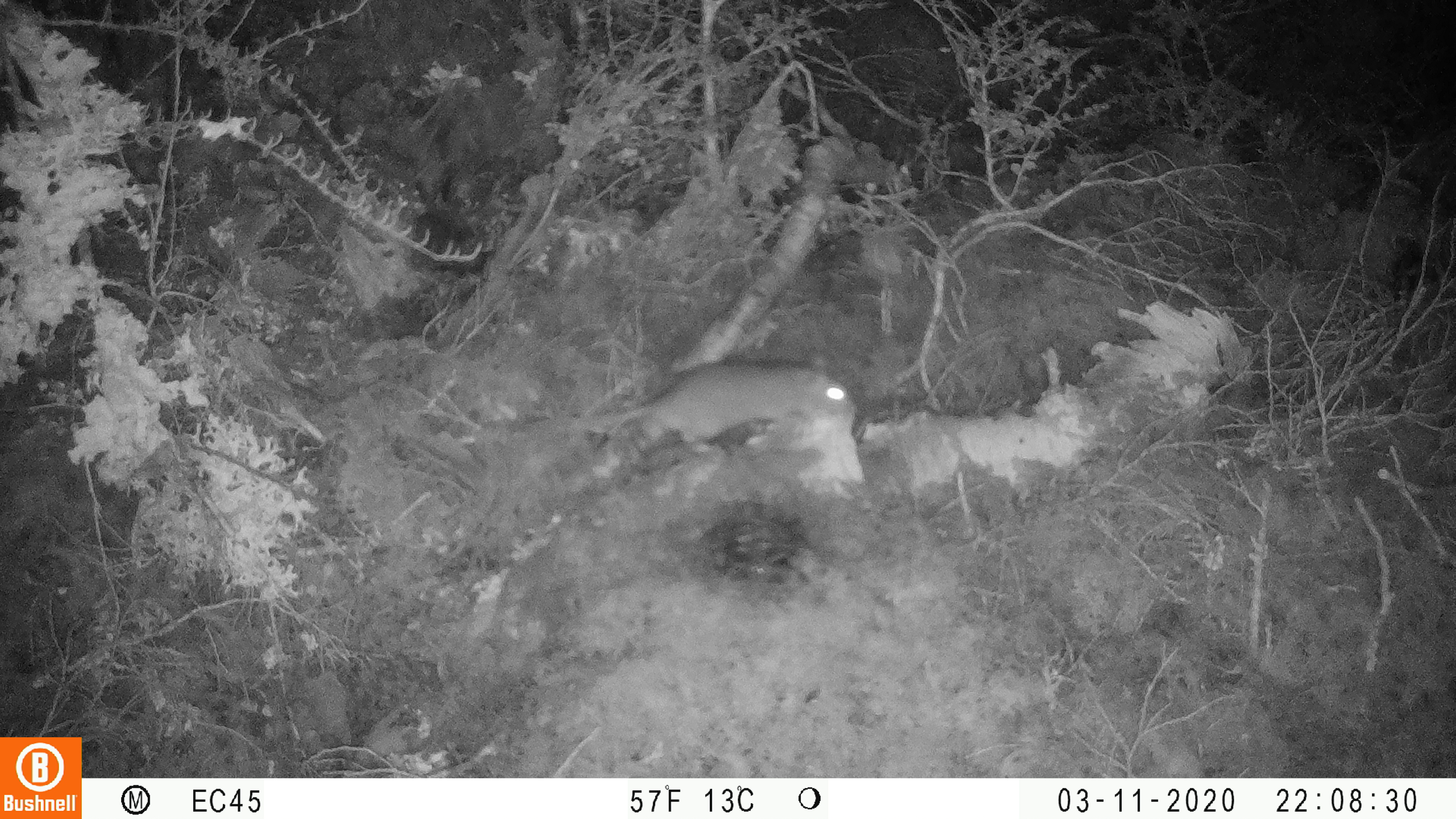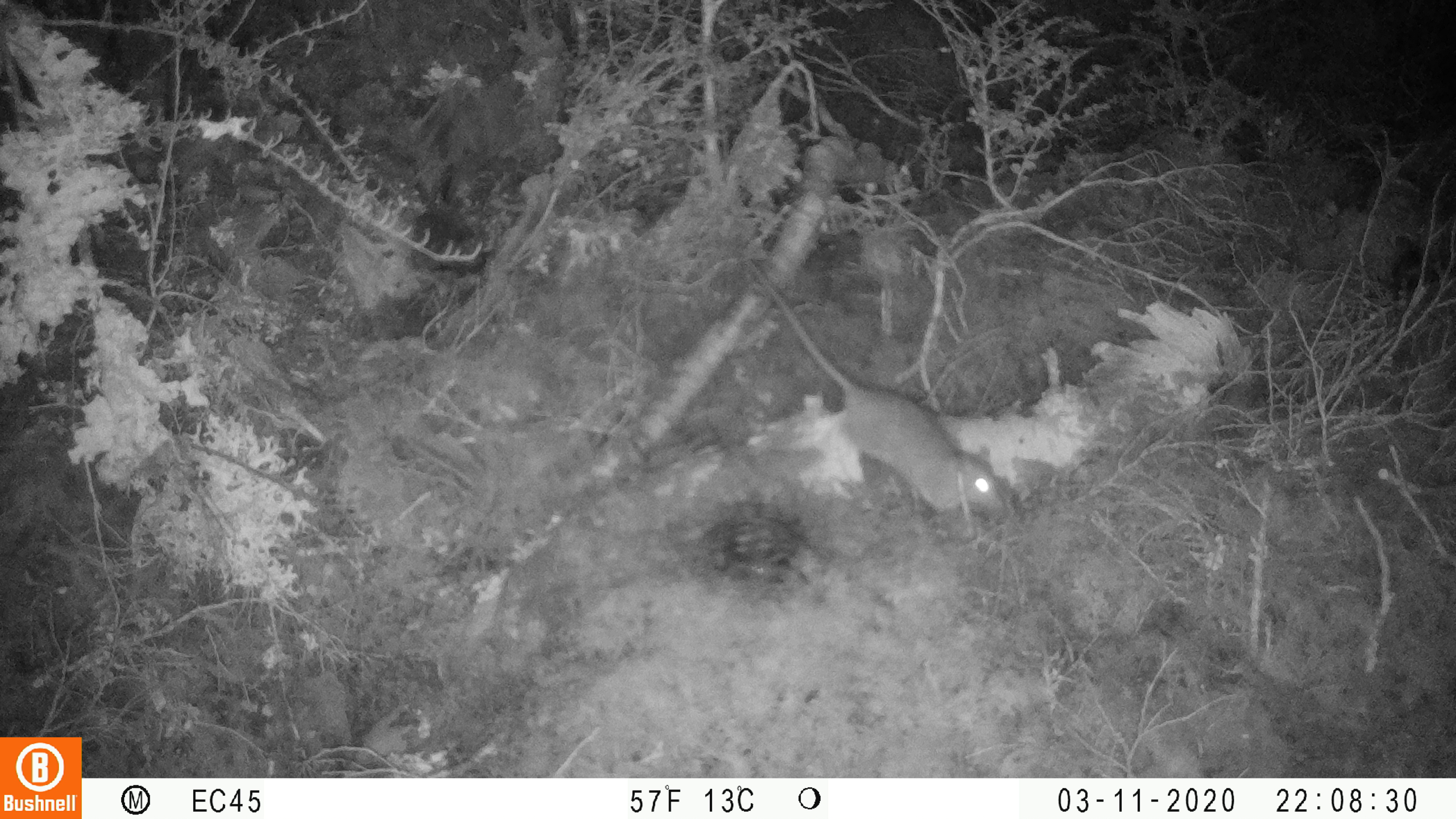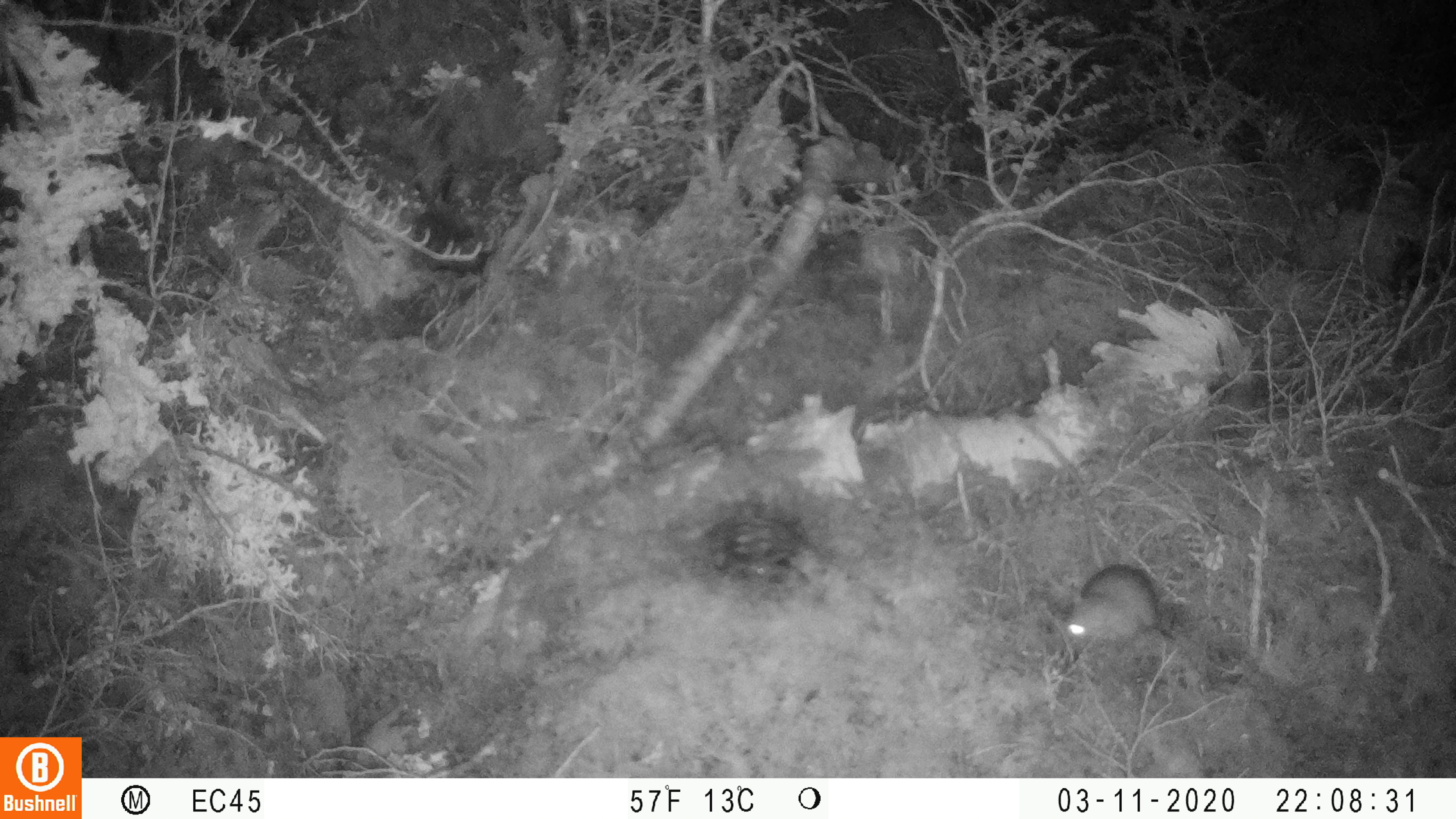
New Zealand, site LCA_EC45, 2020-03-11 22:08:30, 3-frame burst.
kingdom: Animalia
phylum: Chordata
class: Mammalia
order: Rodentia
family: Muridae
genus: Rattus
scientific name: Rattus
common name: rat